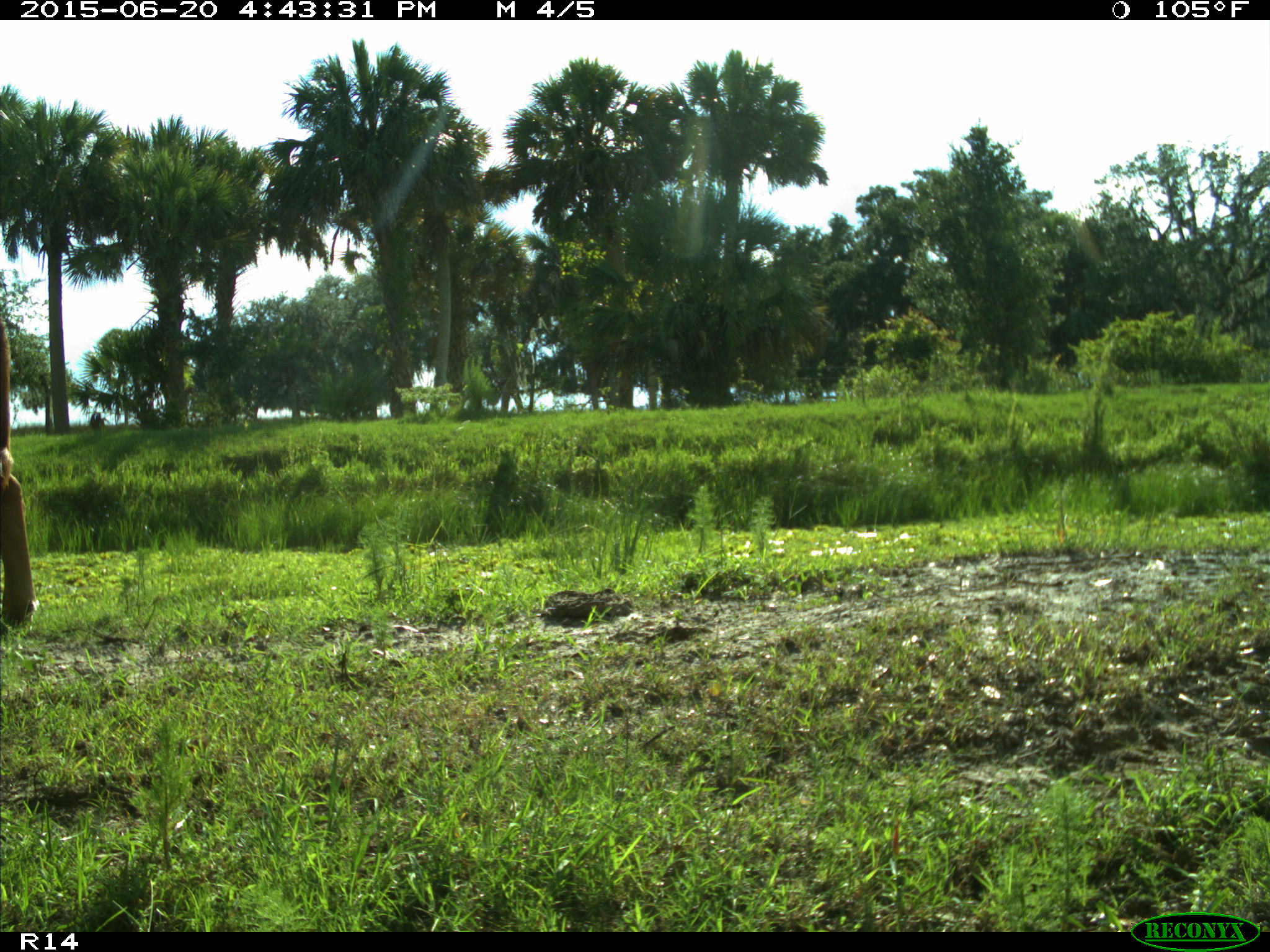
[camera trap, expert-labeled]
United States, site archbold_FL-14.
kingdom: Animalia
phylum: Chordata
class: Mammalia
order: Artiodactyla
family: Bovidae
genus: Bos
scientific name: Bos taurus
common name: domestic cow